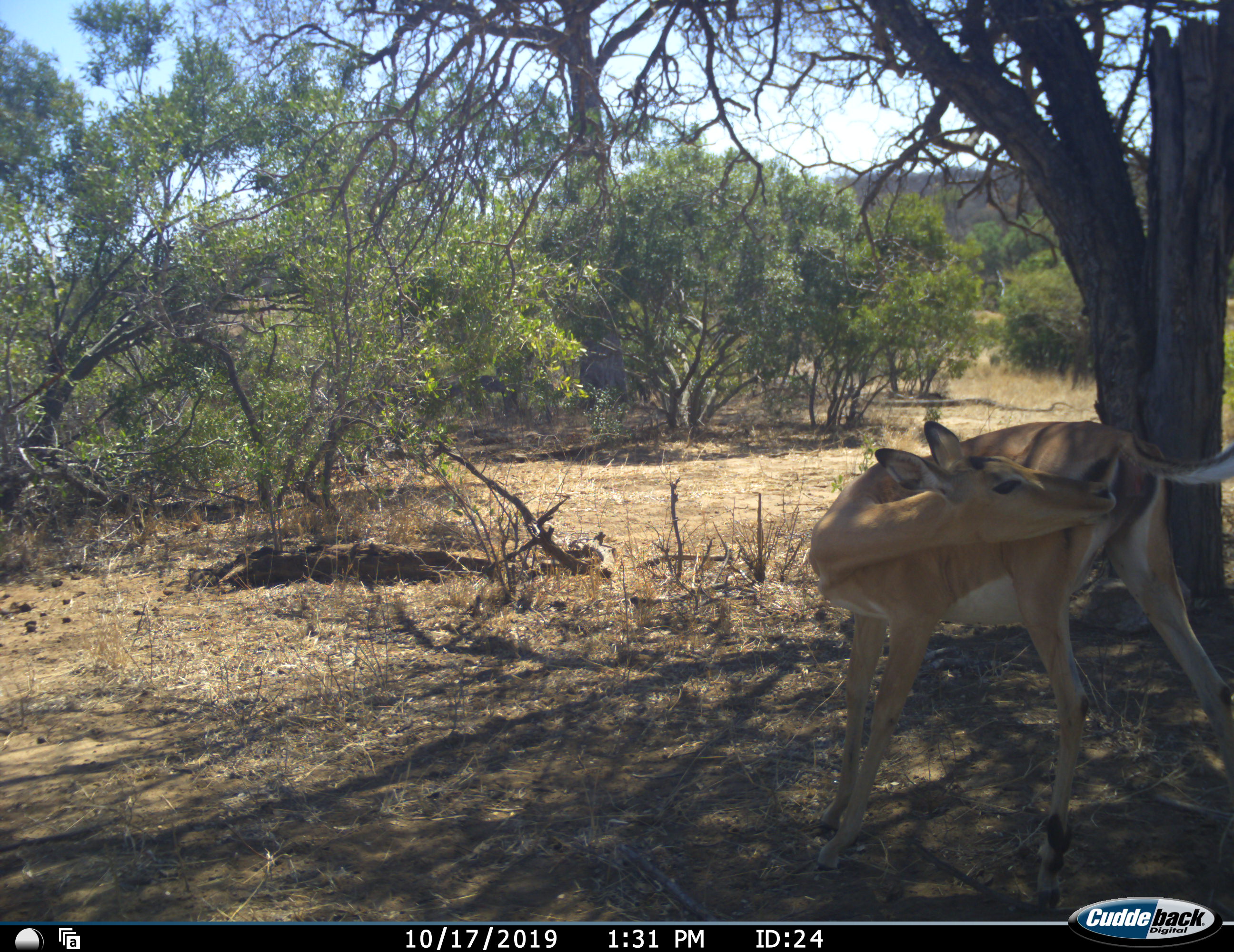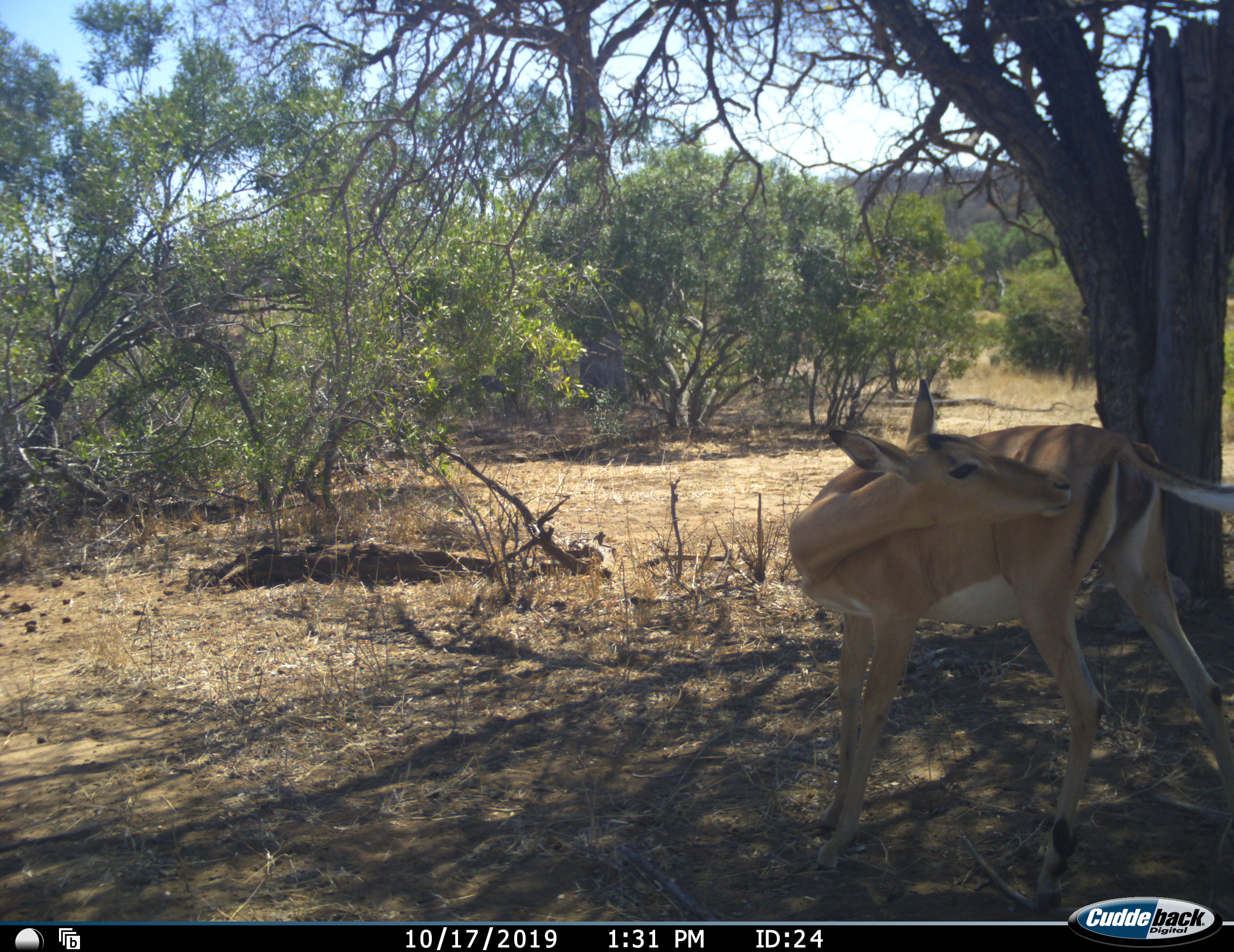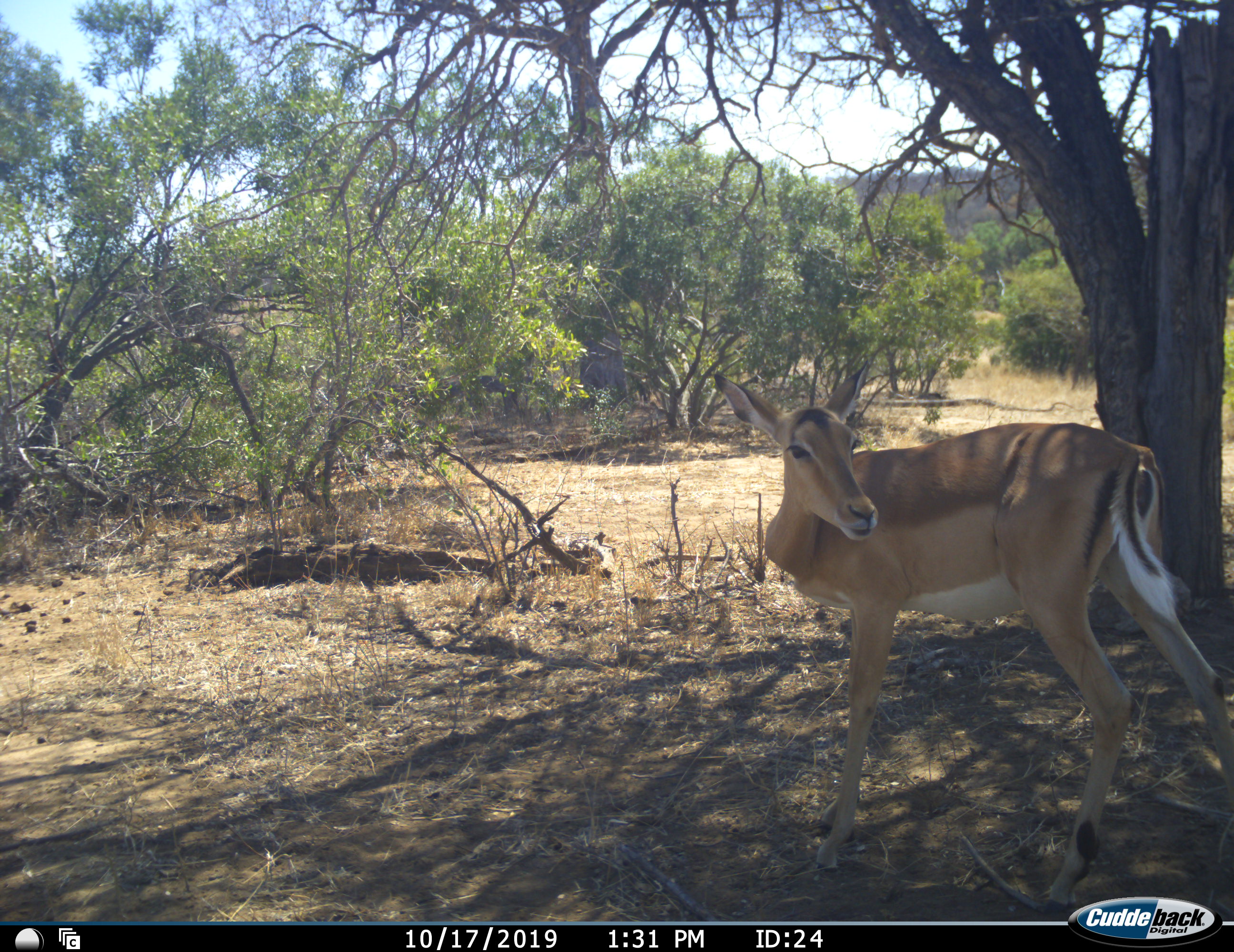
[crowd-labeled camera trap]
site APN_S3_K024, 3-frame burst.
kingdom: Animalia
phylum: Chordata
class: Mammalia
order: Artiodactyla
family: Bovidae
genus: Aepyceros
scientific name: Aepyceros melampus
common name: impala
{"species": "impala (Aepyceros melampus)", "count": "1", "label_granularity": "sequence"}